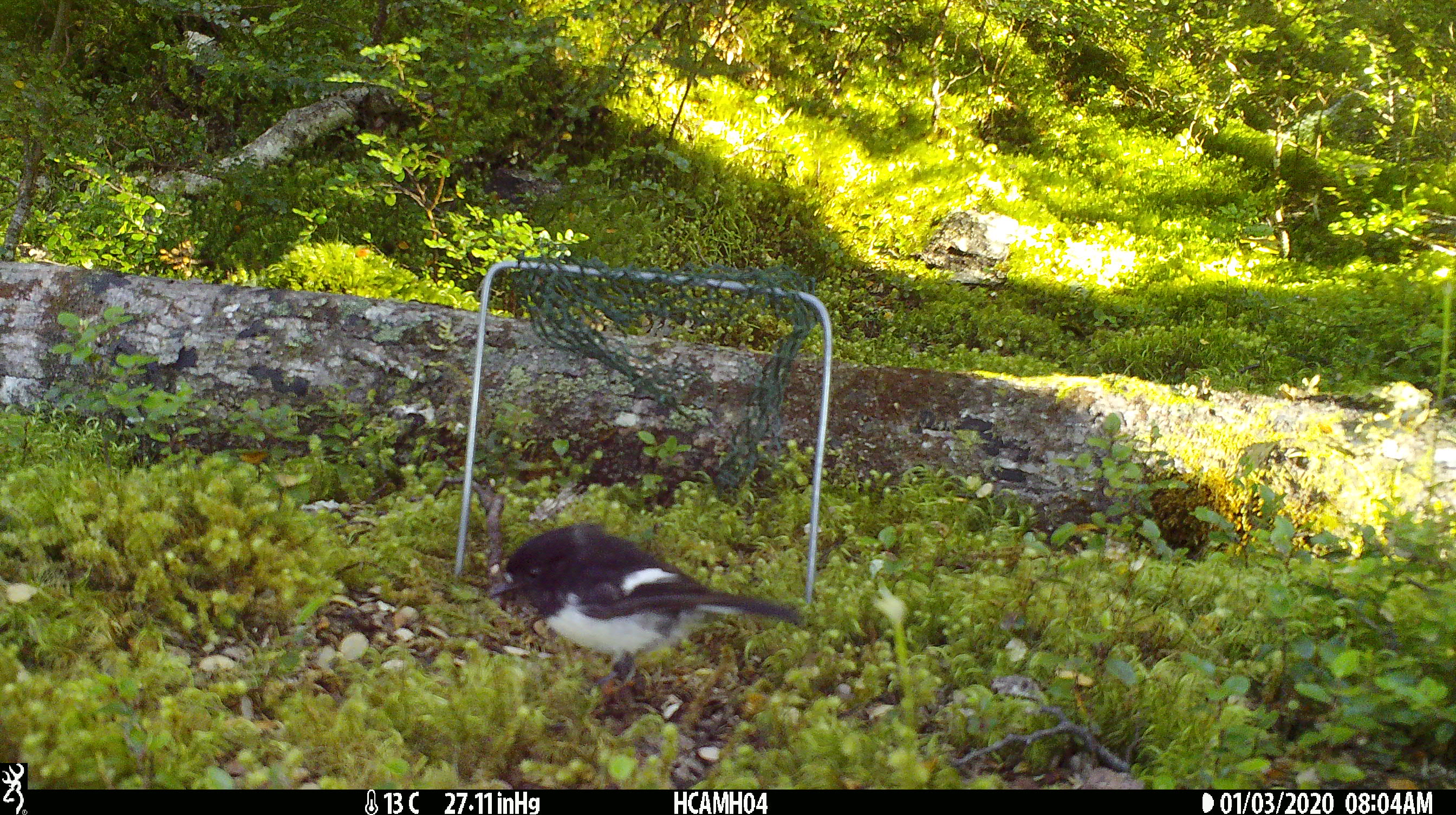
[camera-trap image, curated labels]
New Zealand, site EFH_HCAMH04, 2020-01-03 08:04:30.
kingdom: Animalia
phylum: Chordata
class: Aves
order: Passeriformes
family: Petroicidae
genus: Petroica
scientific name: Petroica macrocephala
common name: tomtit